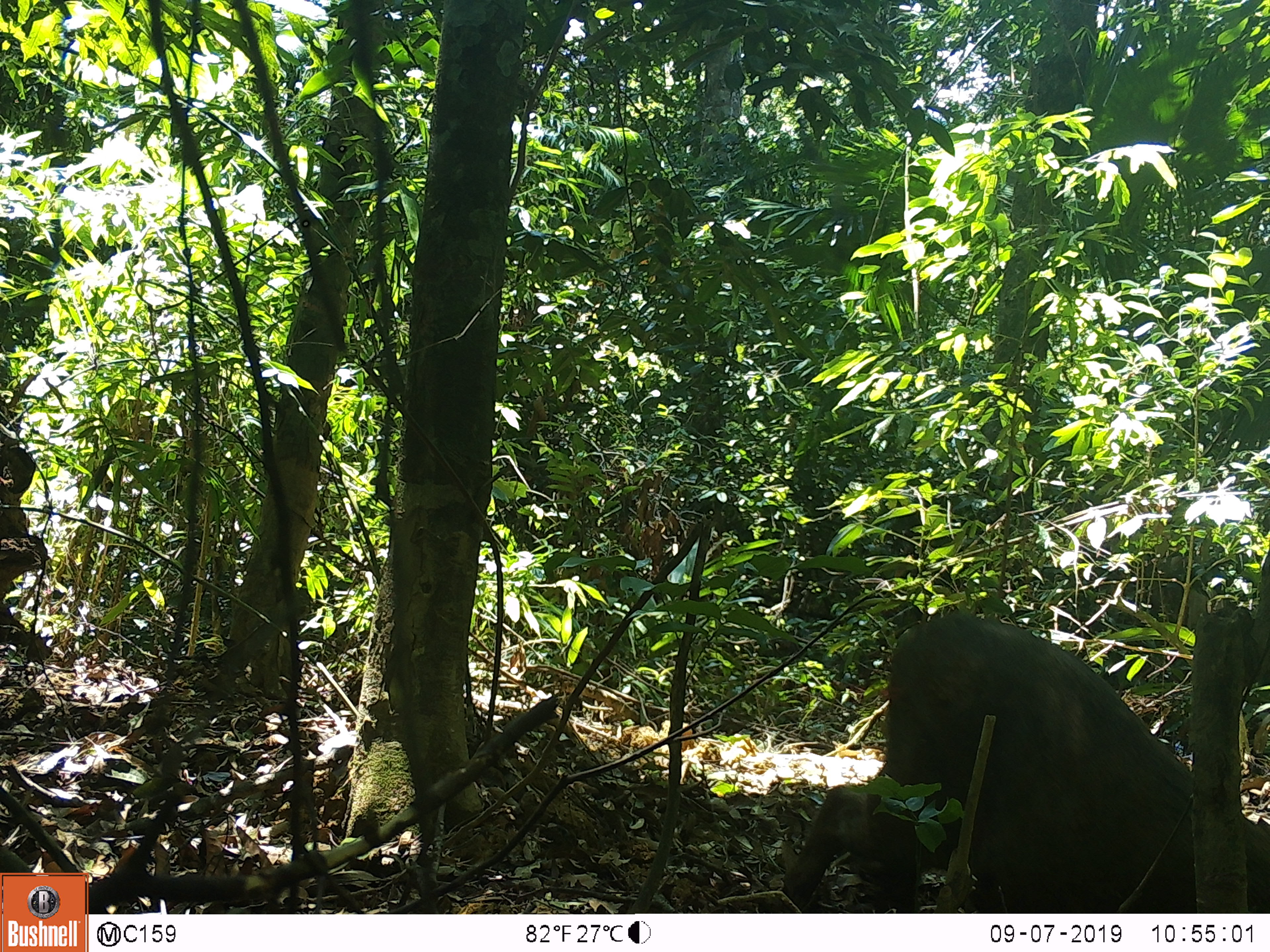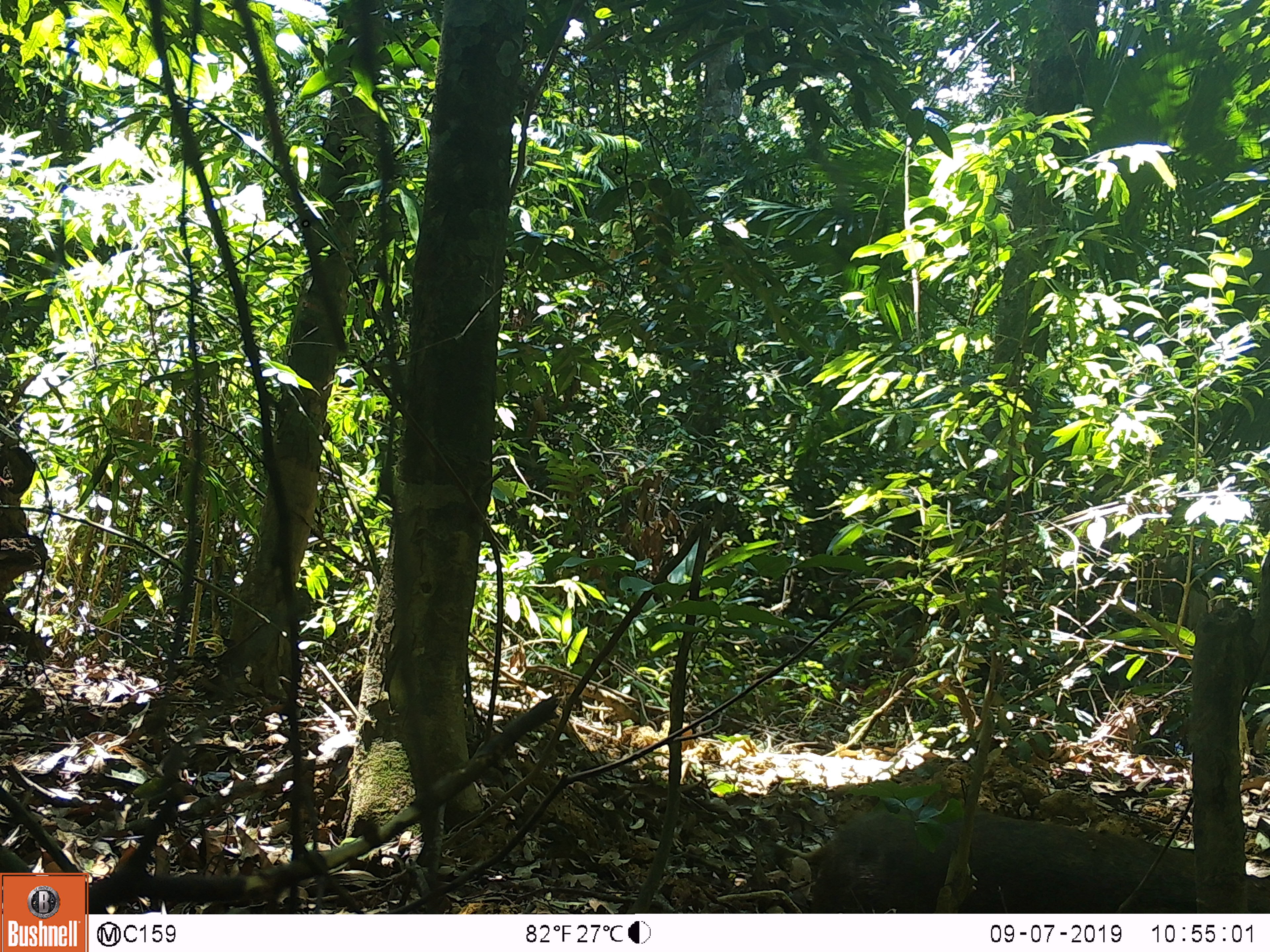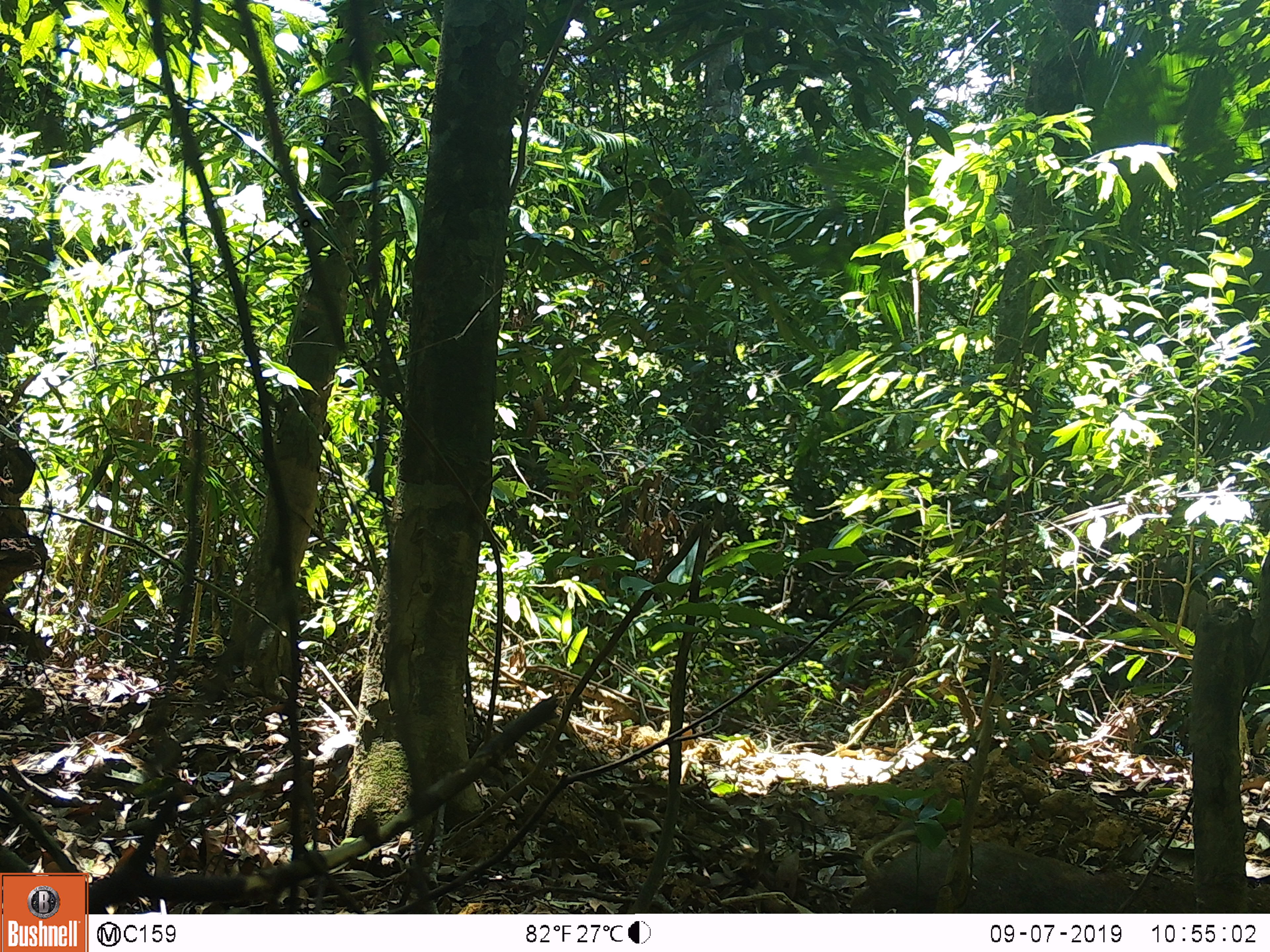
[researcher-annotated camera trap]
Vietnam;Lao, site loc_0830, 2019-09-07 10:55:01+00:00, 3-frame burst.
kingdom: Animalia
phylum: Chordata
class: Mammalia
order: Artiodactyla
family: Suidae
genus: Sus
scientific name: Sus scrofa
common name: eurasian wild pig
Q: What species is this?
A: Eurasian wild pig (Sus scrofa).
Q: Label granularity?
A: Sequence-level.